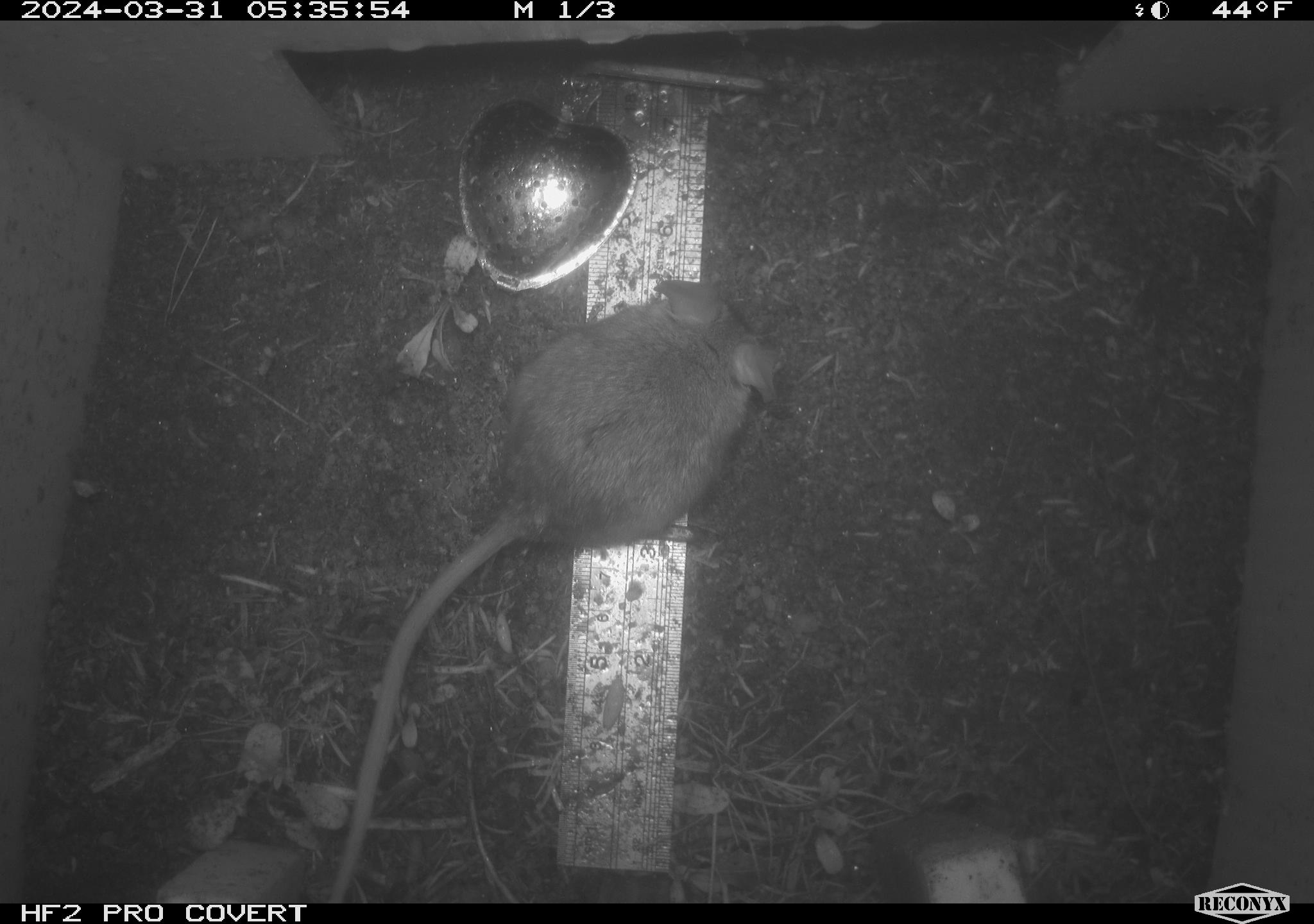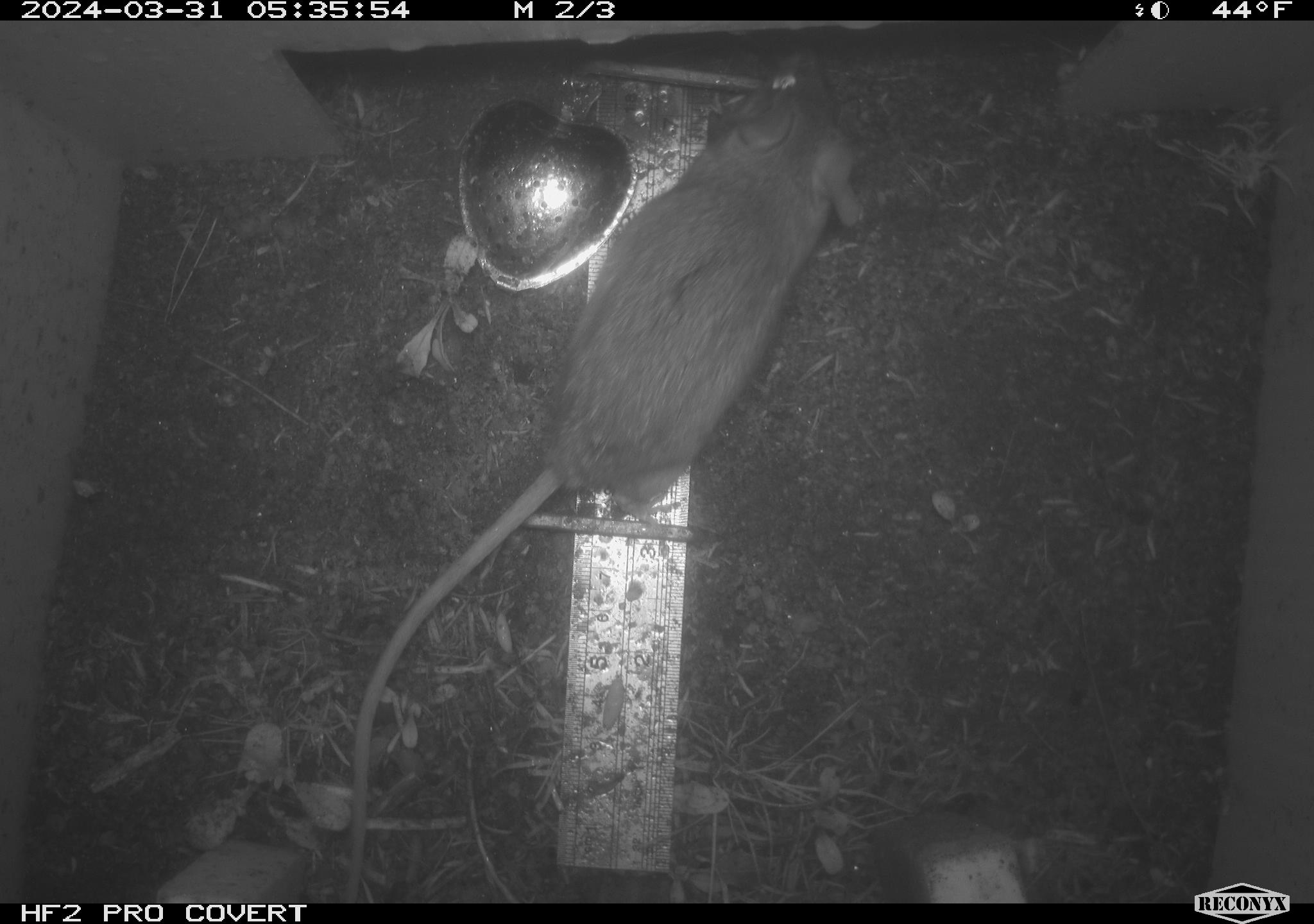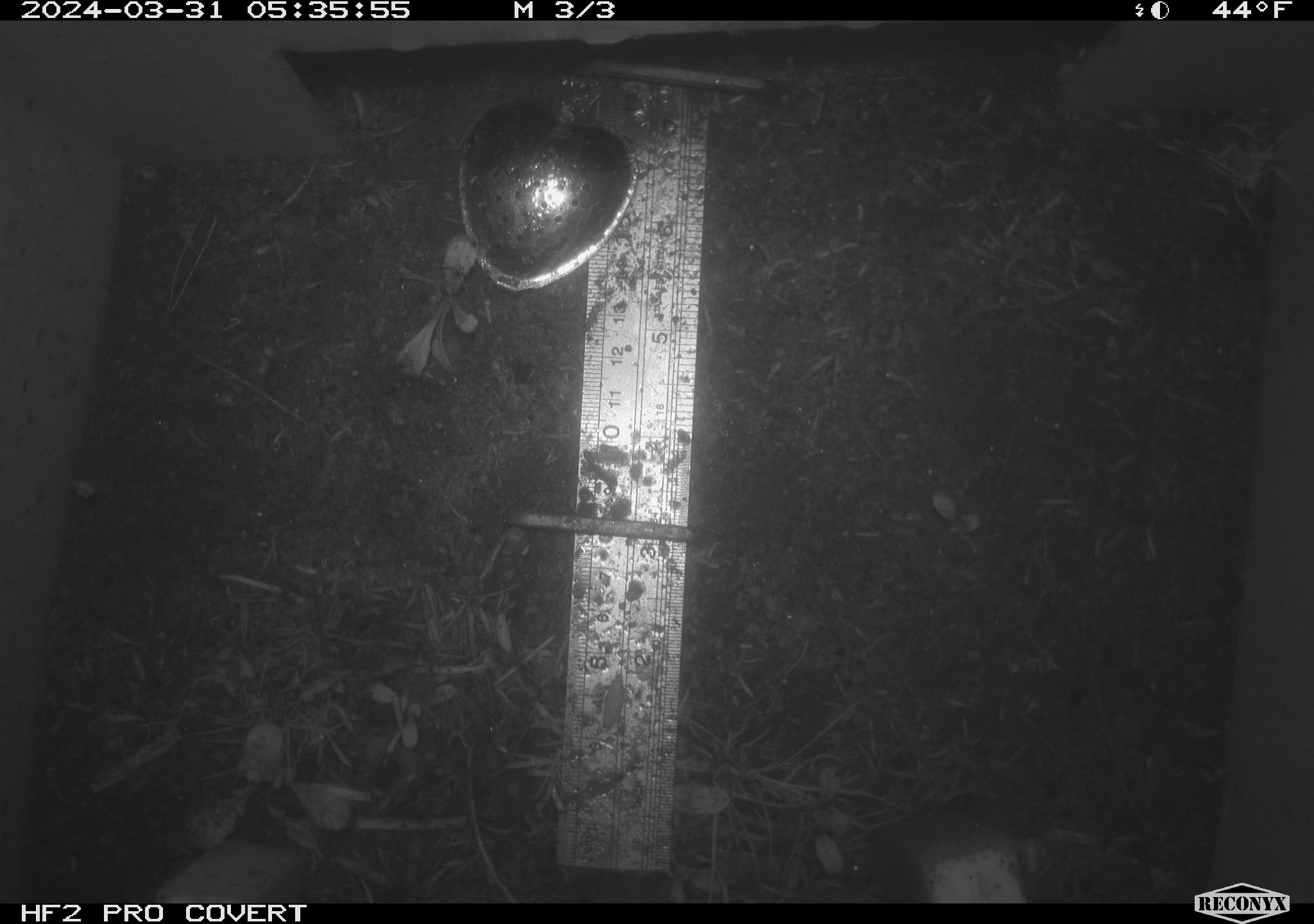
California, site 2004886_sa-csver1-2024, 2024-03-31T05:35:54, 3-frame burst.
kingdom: Animalia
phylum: Chordata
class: Mammalia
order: Rodentia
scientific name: Rodentia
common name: rodent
Rodent (Rodentia).